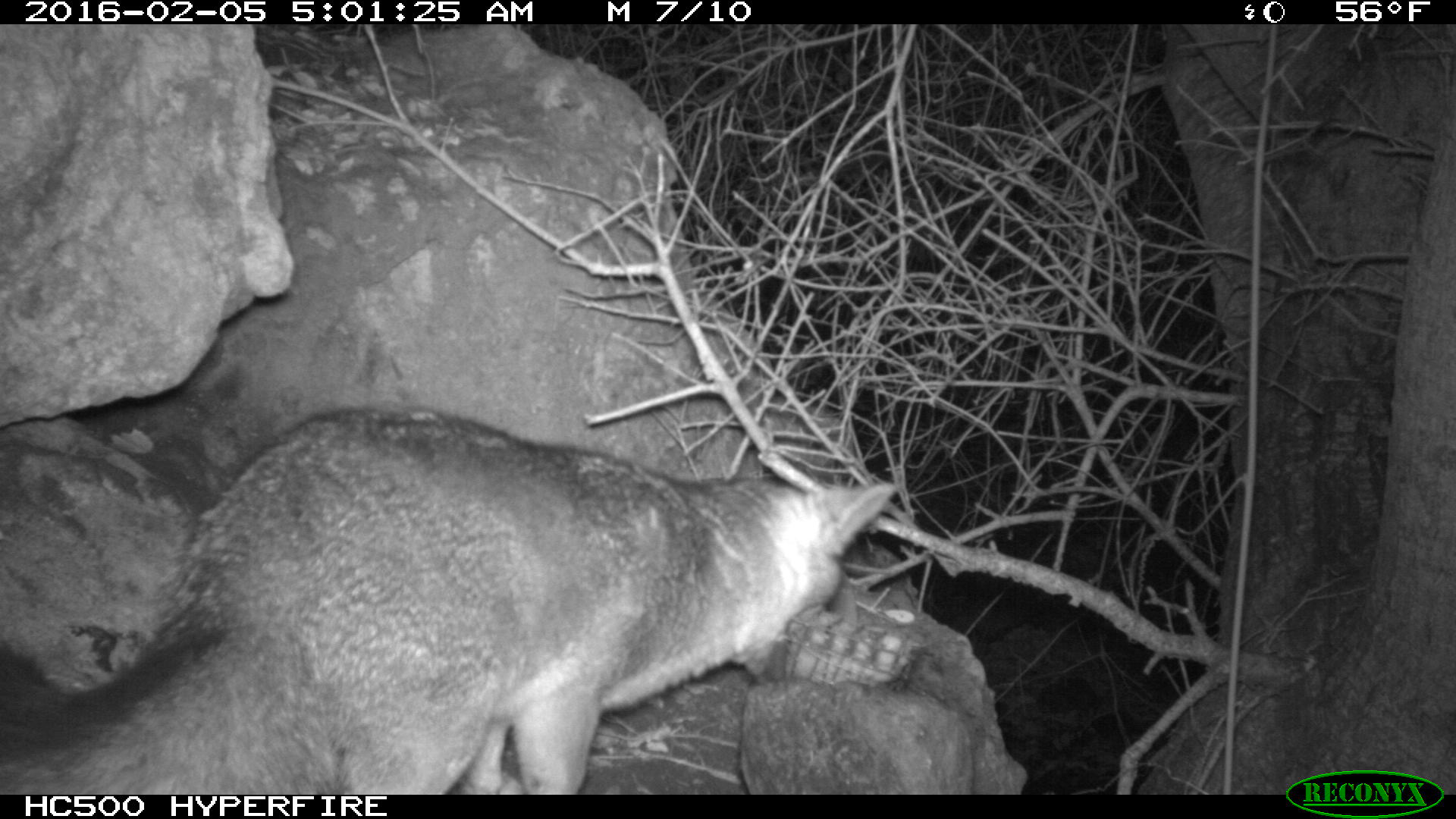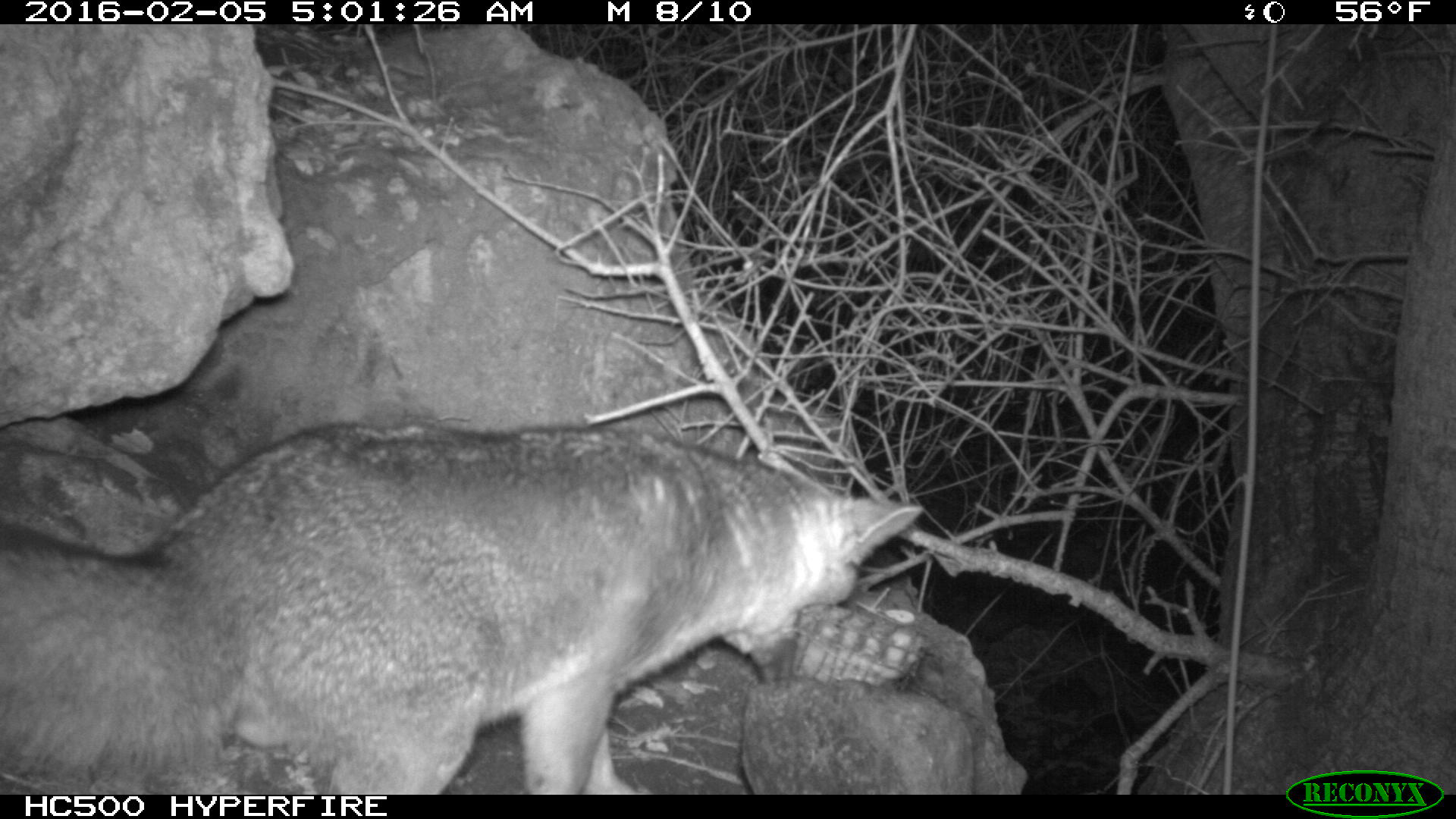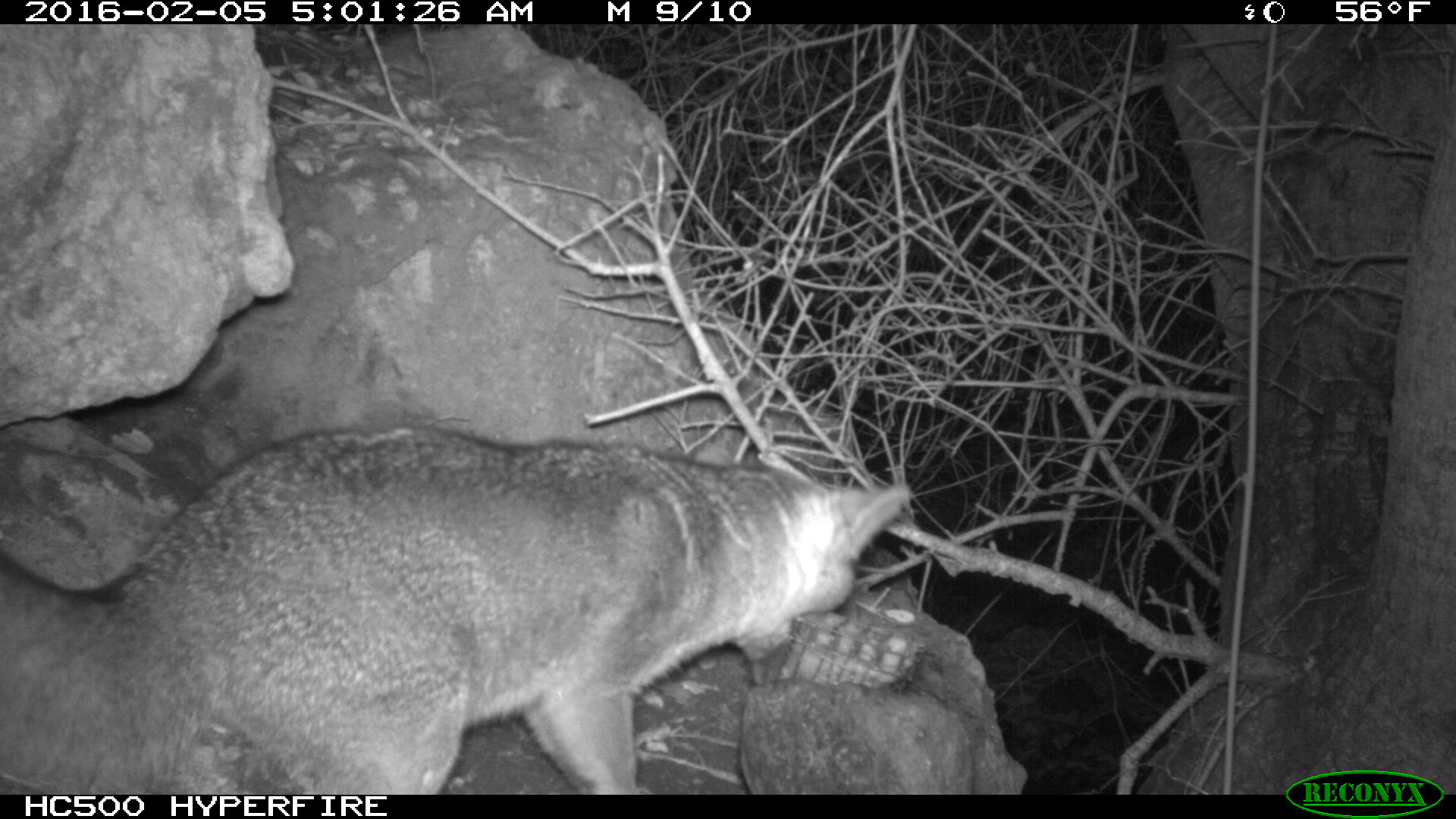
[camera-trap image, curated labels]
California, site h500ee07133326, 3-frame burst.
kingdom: Animalia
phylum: Chordata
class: Mammalia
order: Carnivora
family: Canidae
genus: Urocyon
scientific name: Urocyon littoralis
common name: island fox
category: fox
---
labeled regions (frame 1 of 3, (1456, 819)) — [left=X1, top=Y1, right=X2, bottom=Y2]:
fox: [left=0, top=408, right=896, bottom=794]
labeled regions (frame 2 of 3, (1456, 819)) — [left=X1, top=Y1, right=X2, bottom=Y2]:
fox: [left=0, top=424, right=924, bottom=794]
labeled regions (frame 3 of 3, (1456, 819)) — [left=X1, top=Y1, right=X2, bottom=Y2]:
fox: [left=0, top=425, right=910, bottom=792]